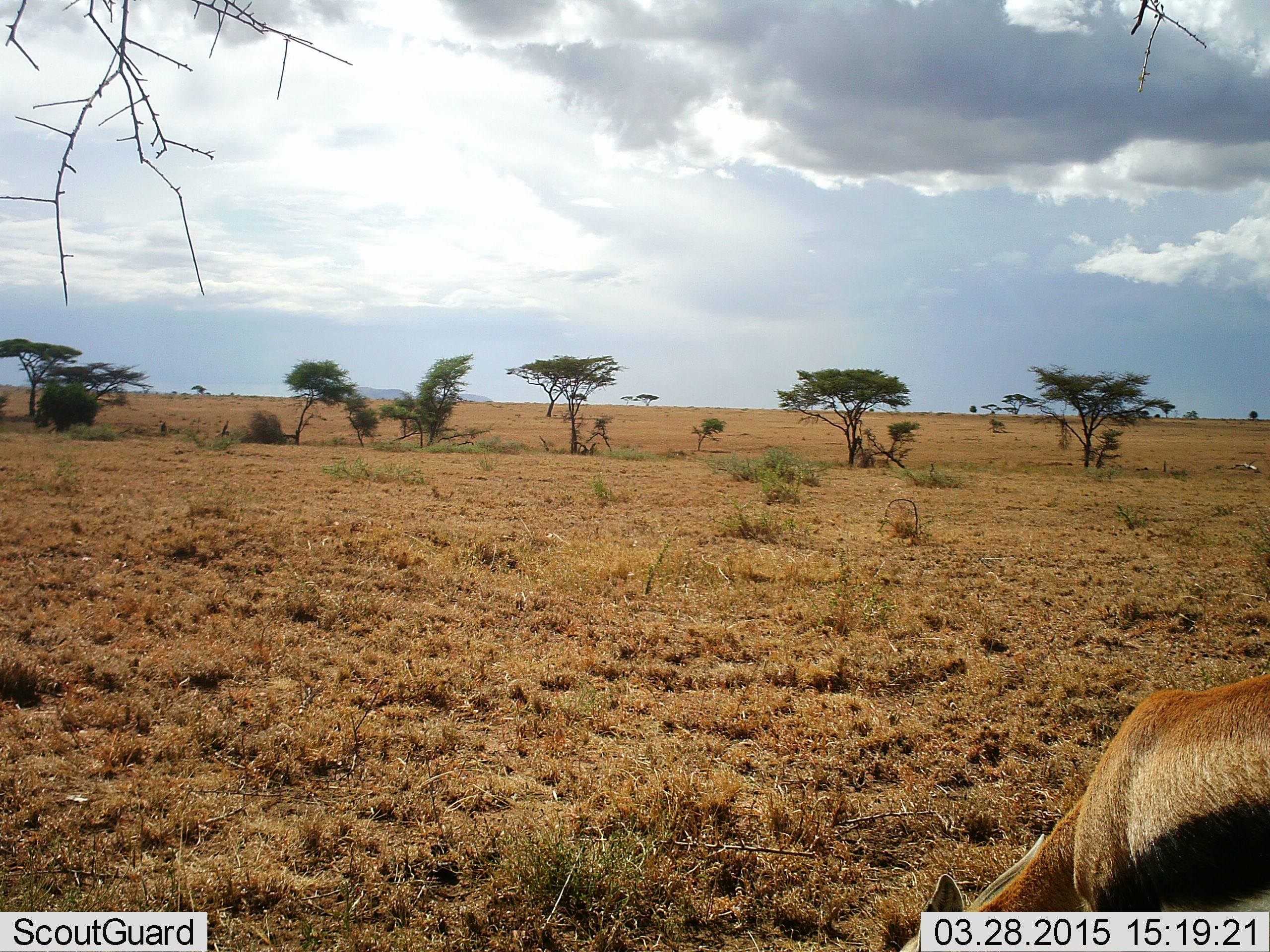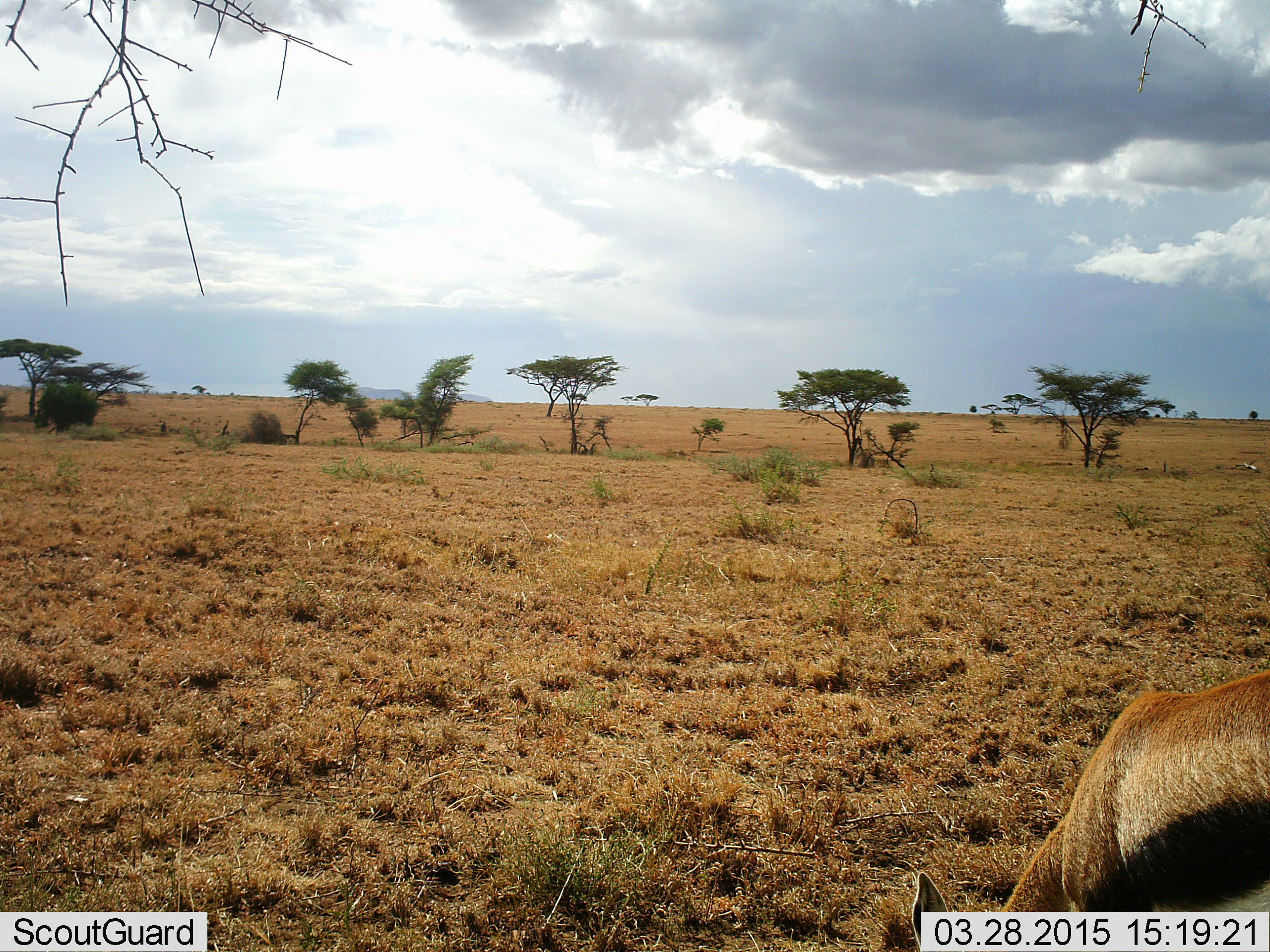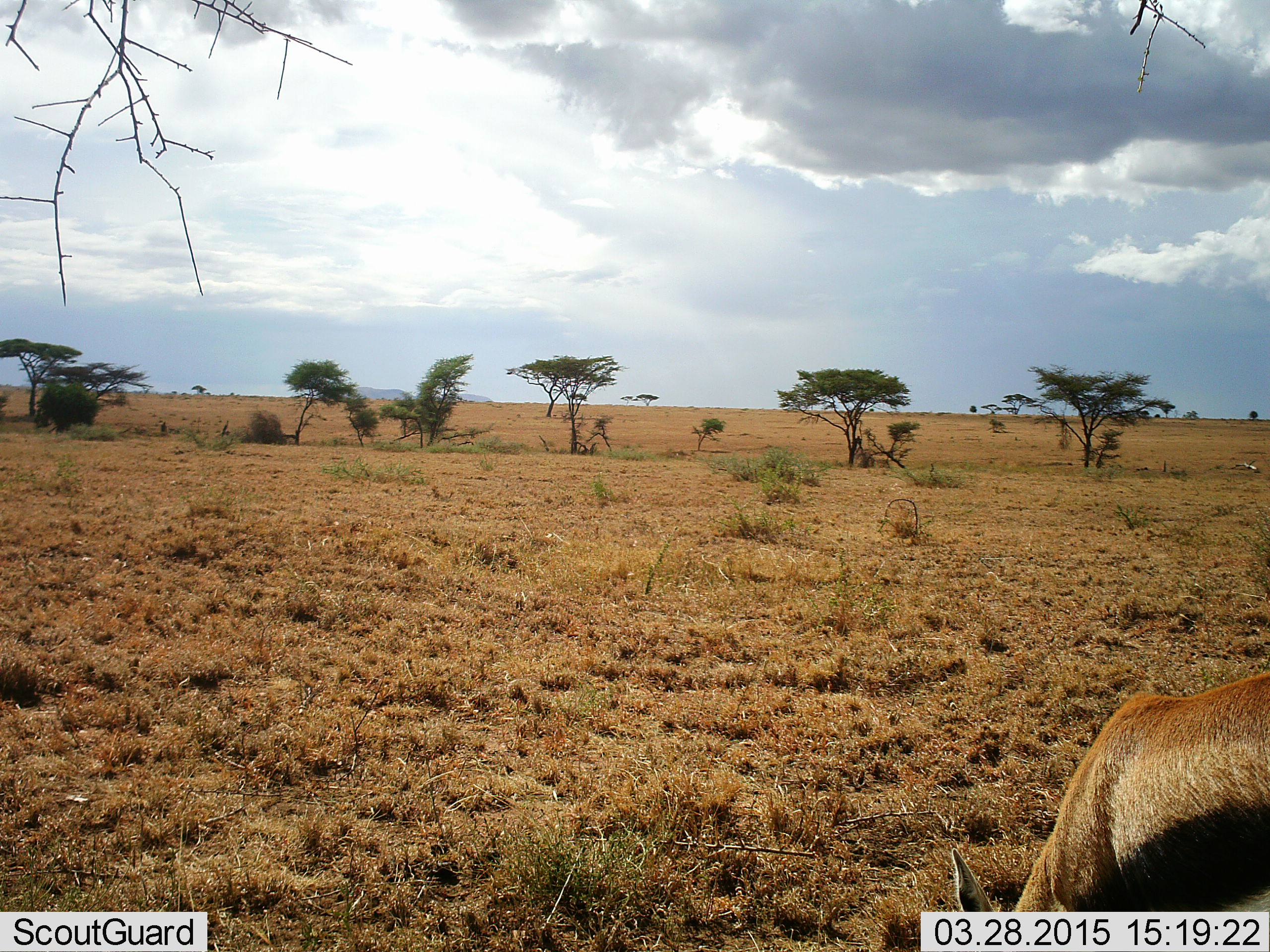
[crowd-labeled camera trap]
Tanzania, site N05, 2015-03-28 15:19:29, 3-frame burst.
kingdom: Animalia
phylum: Chordata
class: Mammalia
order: Artiodactyla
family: Bovidae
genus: Eudorcas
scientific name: Eudorcas thomsonii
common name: thomson's gazelle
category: gazellethomsons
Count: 1.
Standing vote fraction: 30%.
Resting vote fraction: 0%.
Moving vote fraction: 0%.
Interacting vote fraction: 0%.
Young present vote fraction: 0%.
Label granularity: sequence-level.